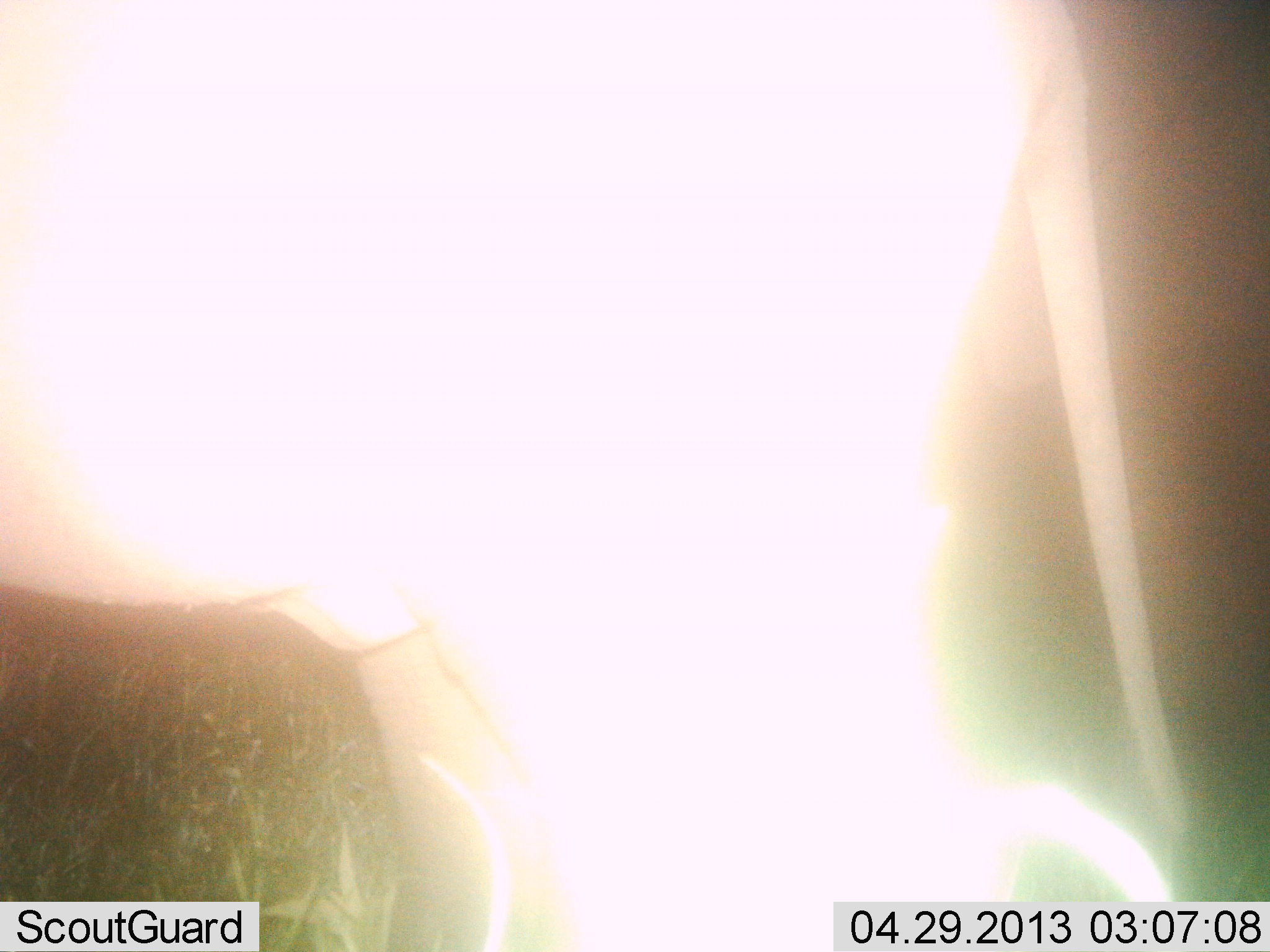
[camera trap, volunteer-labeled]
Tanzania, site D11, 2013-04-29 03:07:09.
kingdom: Animalia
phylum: Chordata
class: Mammalia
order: Proboscidea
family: Elephantidae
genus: Loxodonta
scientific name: Loxodonta africana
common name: african bush elephant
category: elephant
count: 1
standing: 44%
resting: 0%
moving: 44%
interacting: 11%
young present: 0%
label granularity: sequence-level